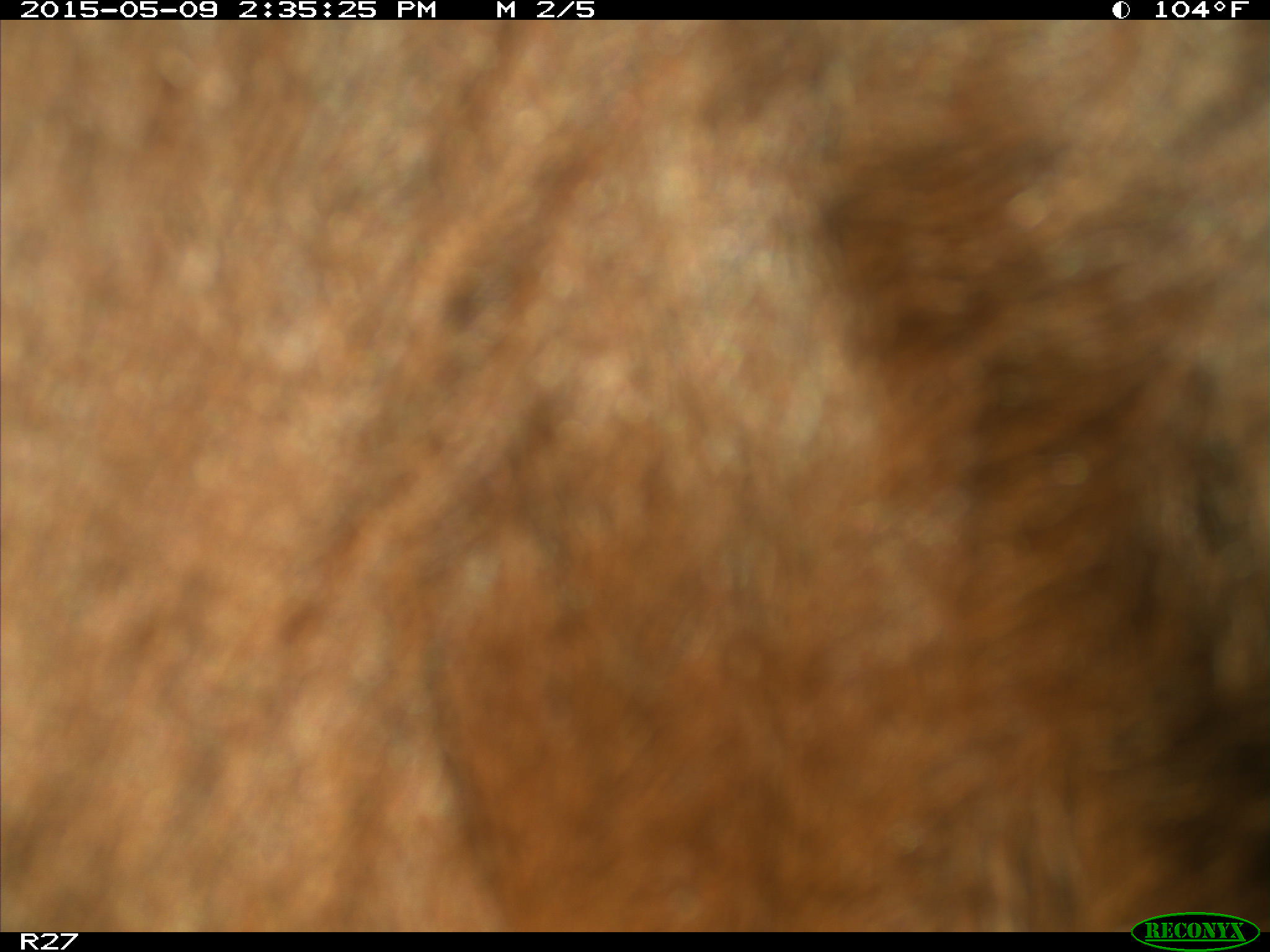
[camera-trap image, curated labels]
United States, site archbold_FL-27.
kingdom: Animalia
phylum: Chordata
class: Mammalia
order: Artiodactyla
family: Bovidae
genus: Bos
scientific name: Bos taurus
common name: domestic cow